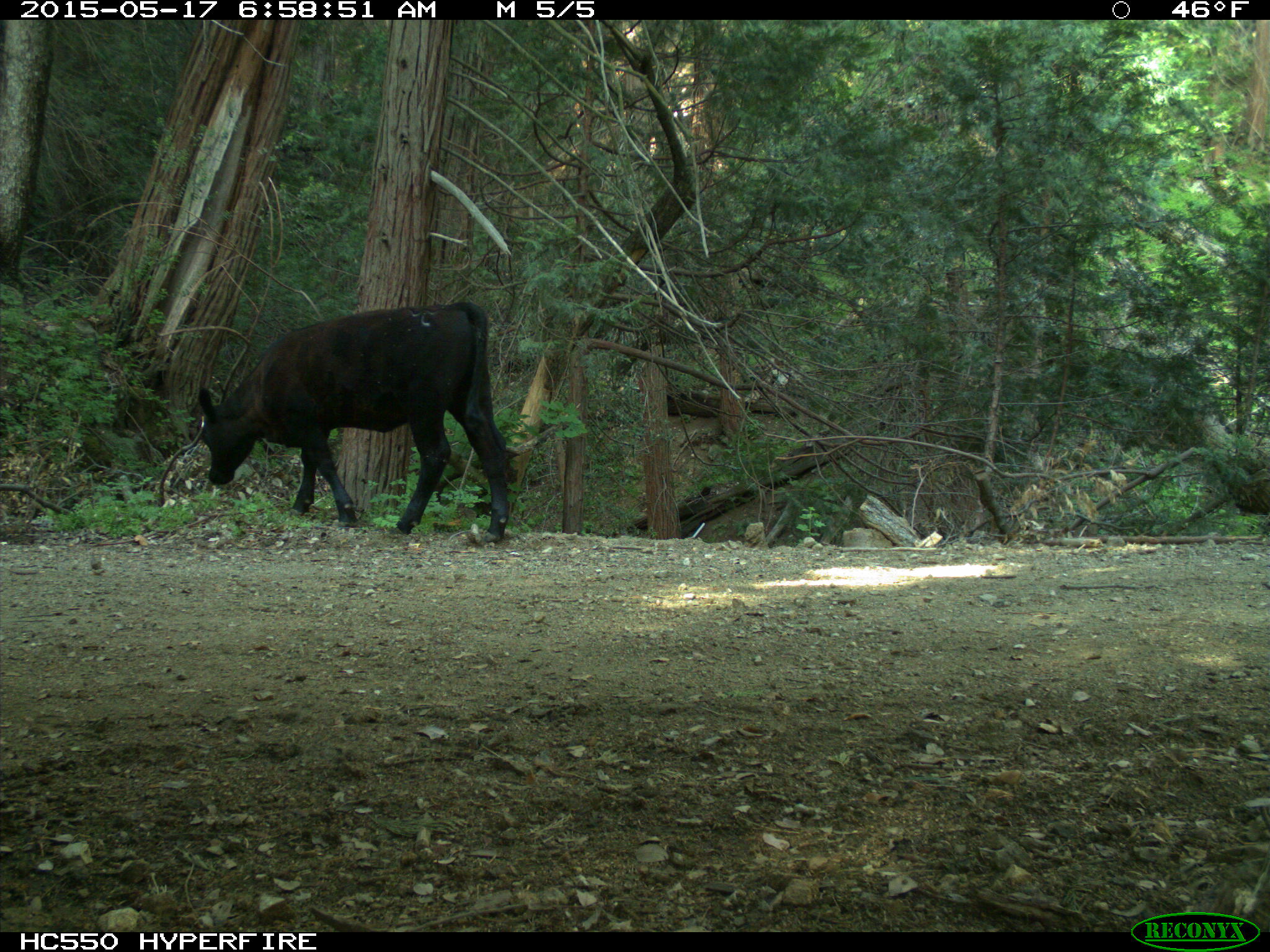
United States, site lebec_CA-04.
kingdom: Animalia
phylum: Chordata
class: Mammalia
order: Artiodactyla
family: Bovidae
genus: Bos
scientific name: Bos taurus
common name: domestic cow